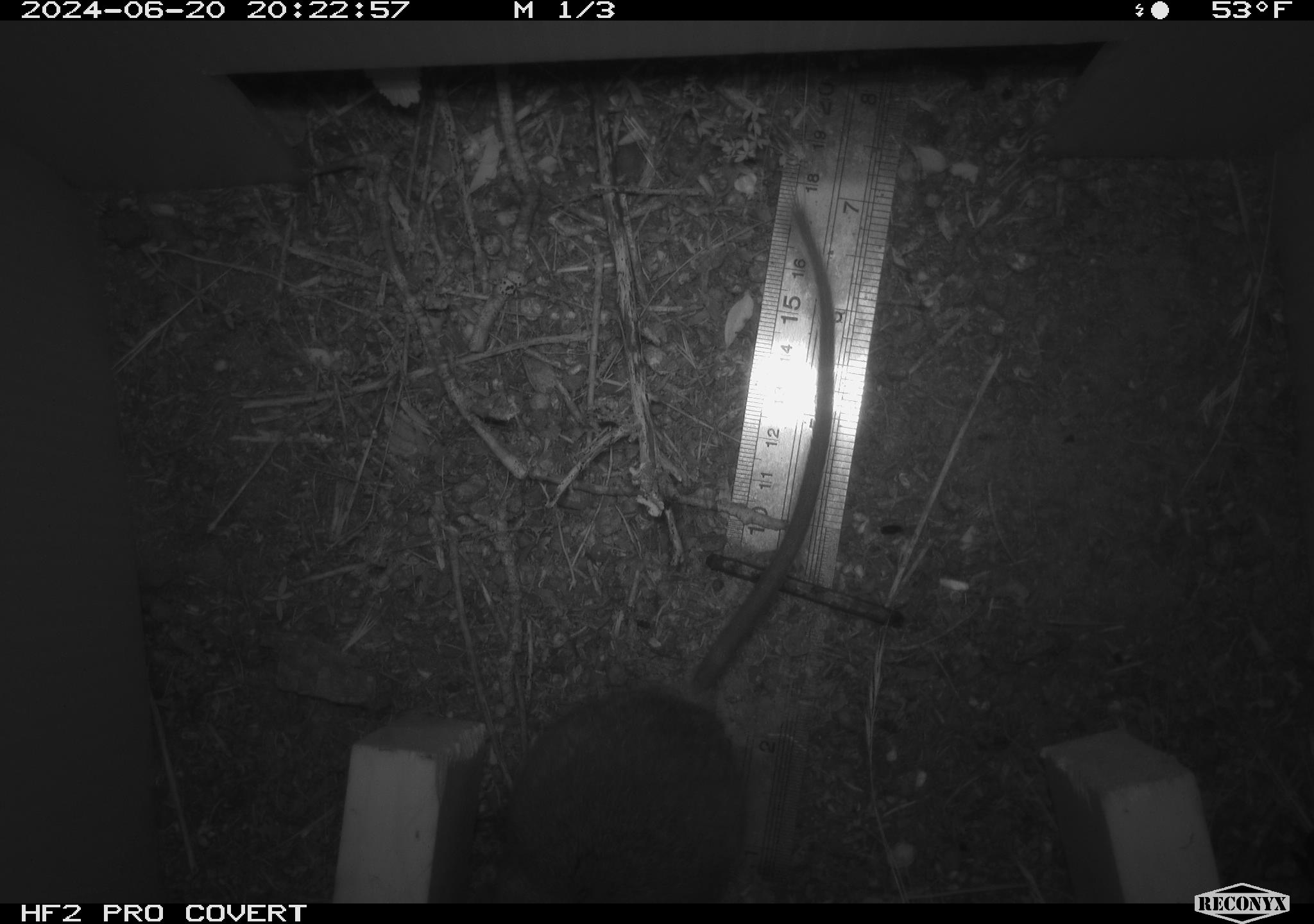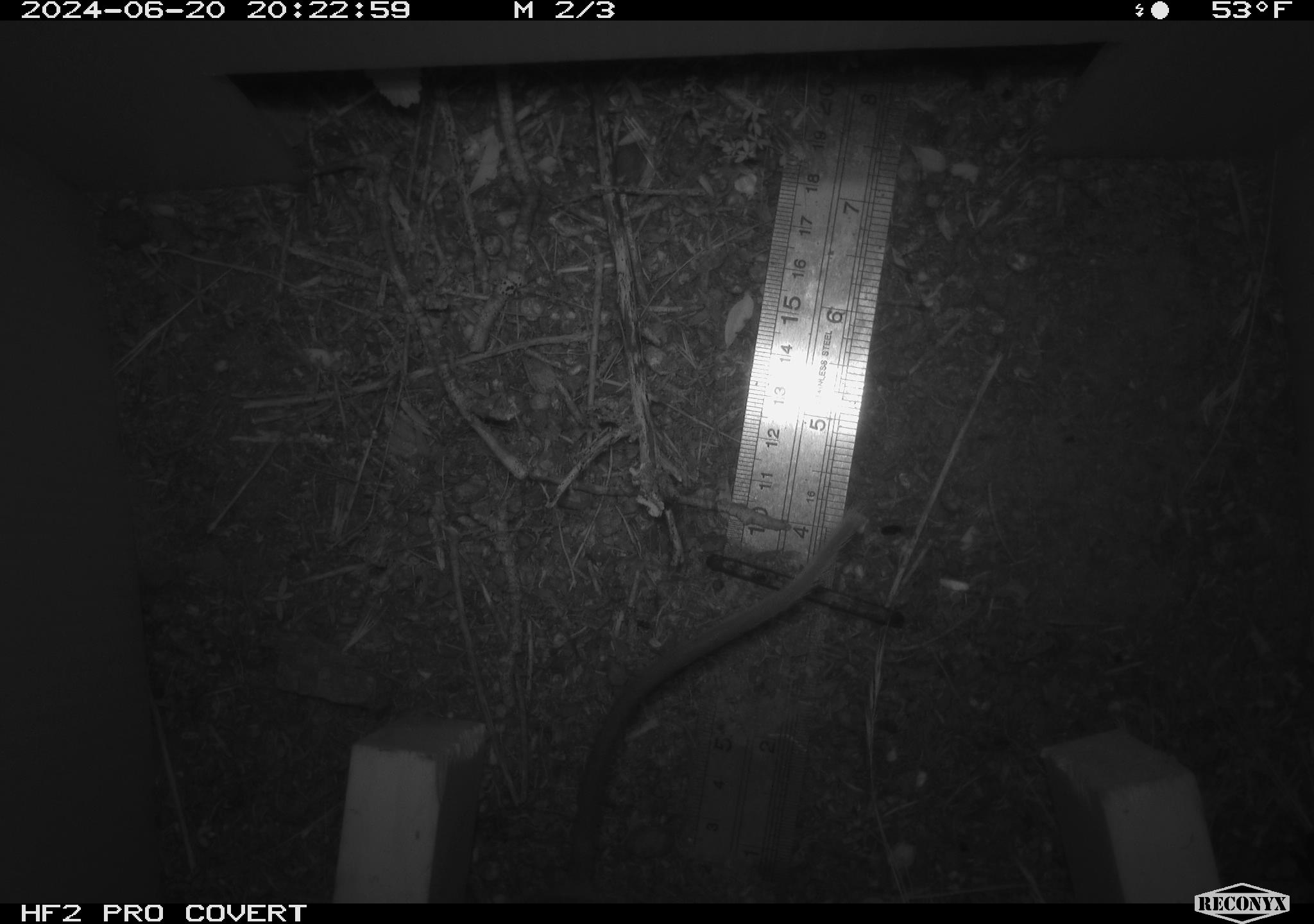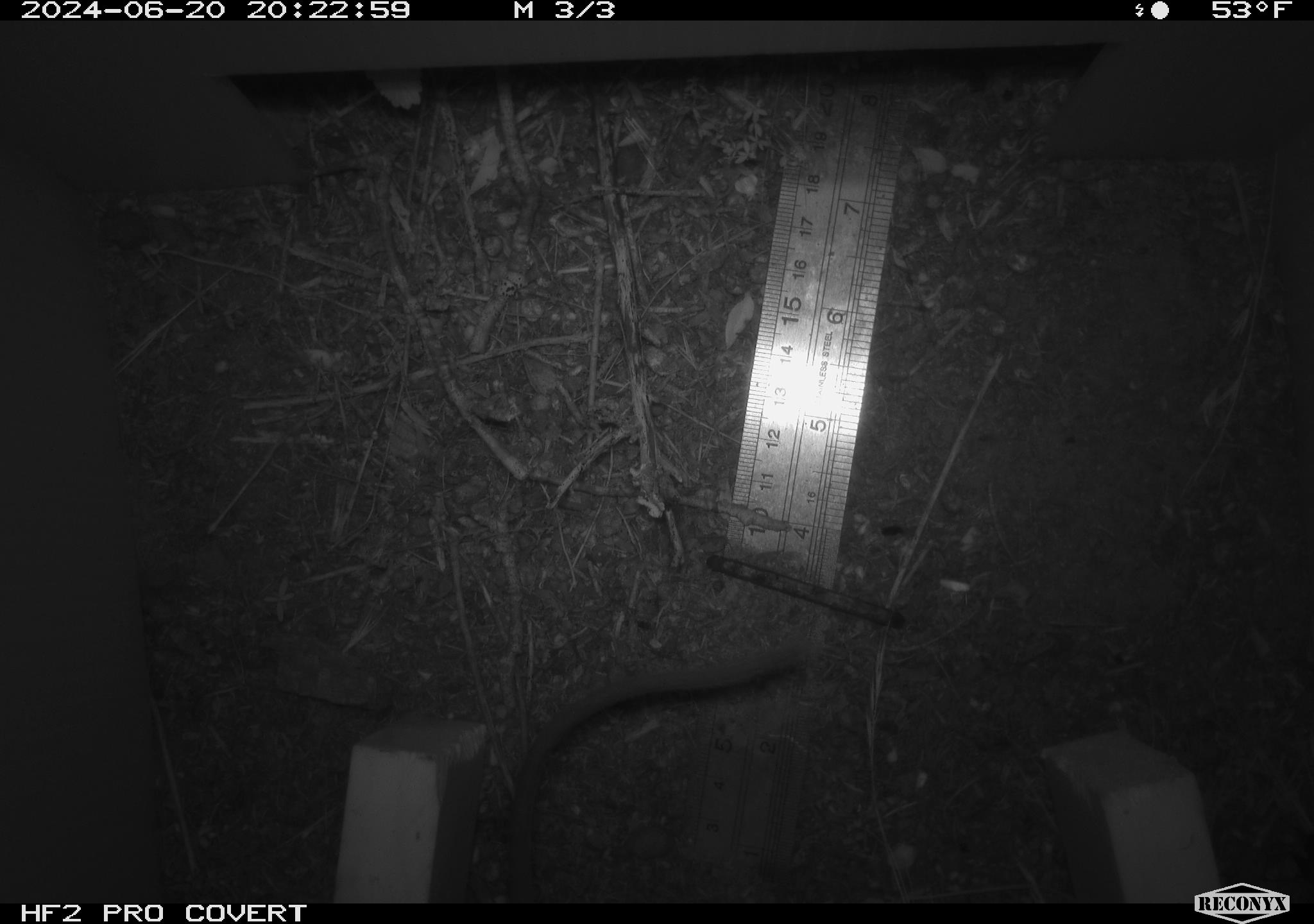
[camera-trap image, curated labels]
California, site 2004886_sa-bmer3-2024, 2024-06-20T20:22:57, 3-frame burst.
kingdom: Animalia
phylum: Chordata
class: Mammalia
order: Rodentia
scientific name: Rodentia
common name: mouse species